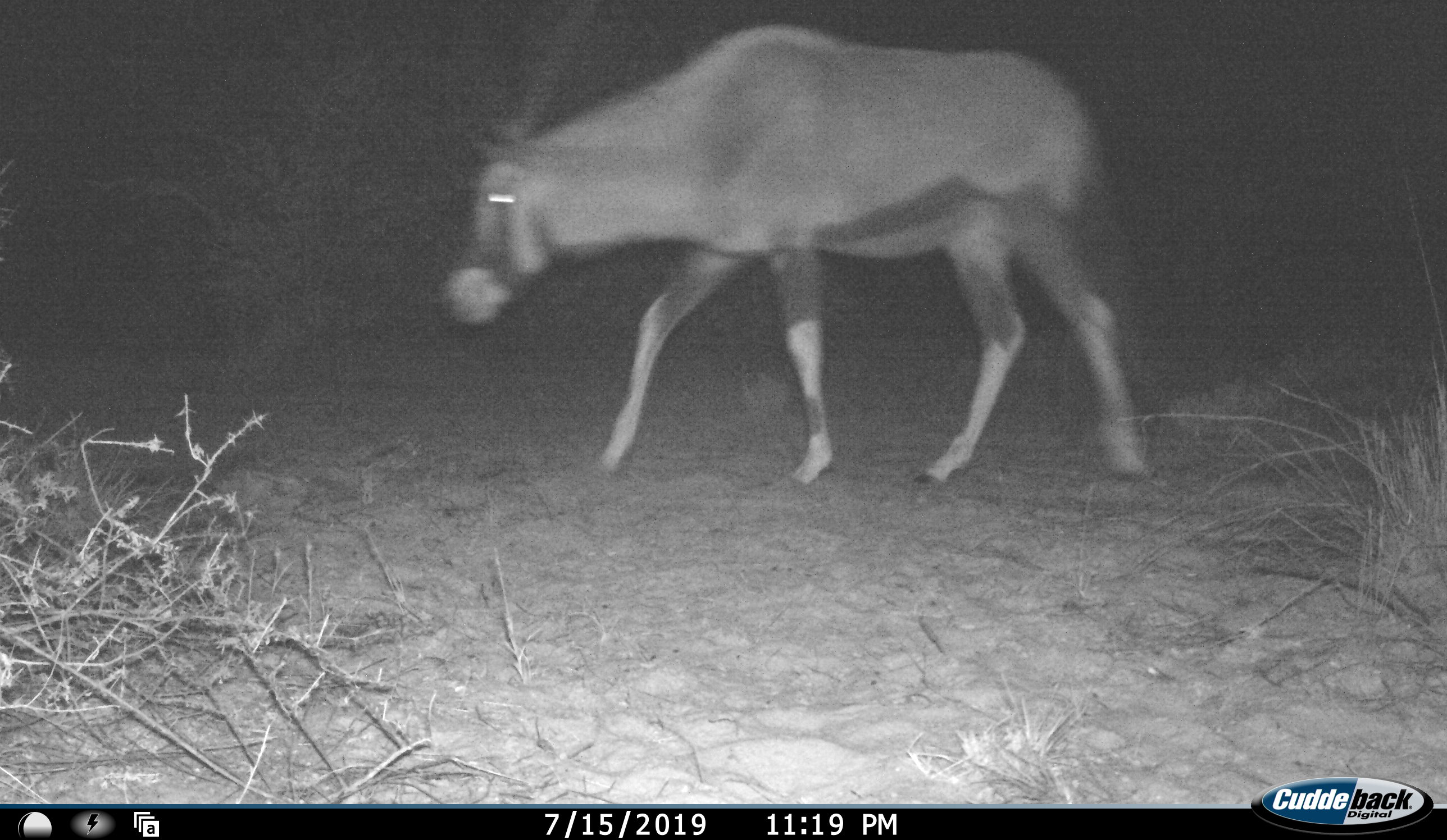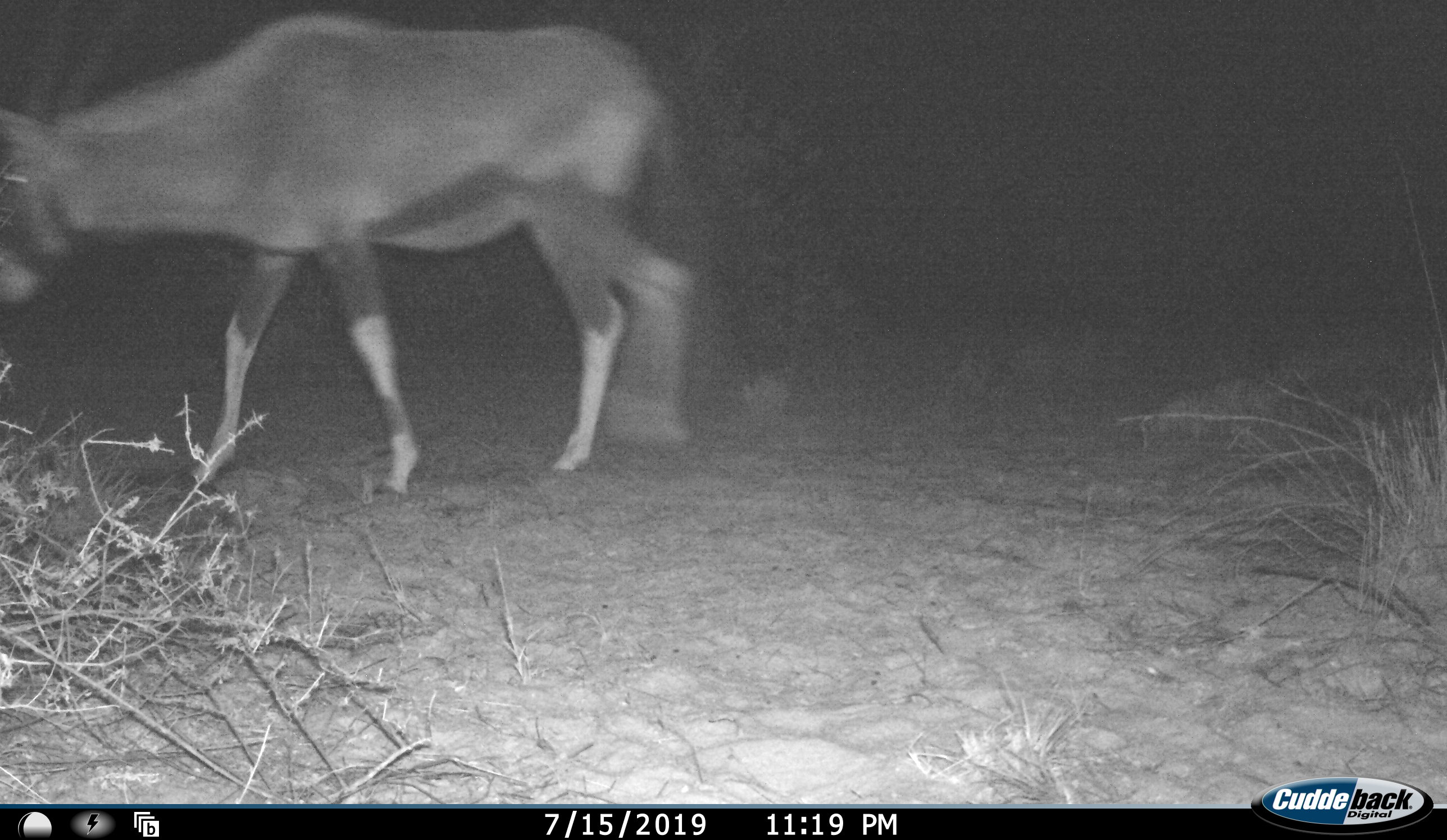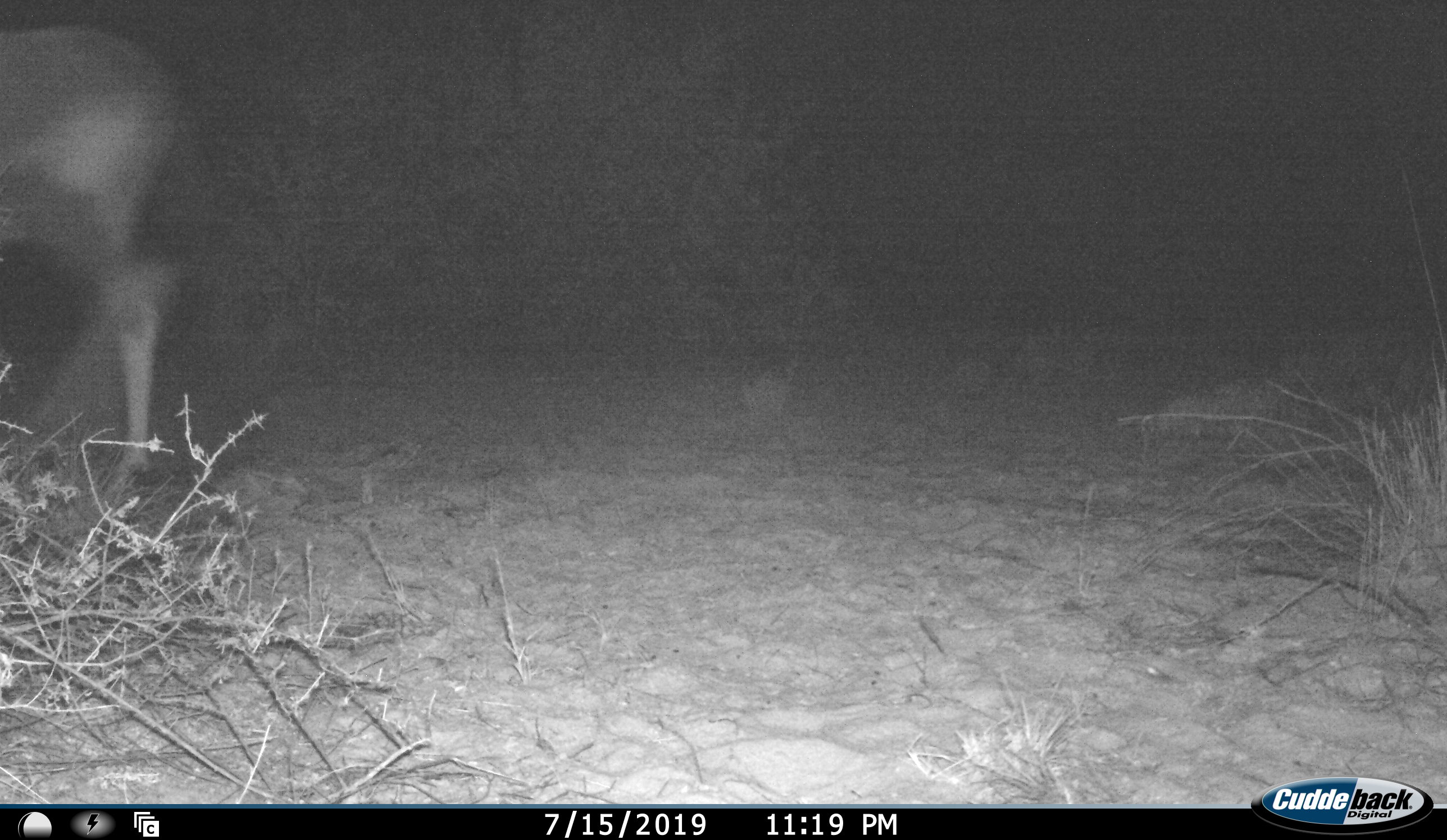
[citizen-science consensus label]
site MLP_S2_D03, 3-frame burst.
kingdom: Animalia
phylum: Chordata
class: Mammalia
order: Artiodactyla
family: Bovidae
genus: Oryx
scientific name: Oryx gazella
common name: gemsbok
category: oryx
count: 1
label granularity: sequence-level